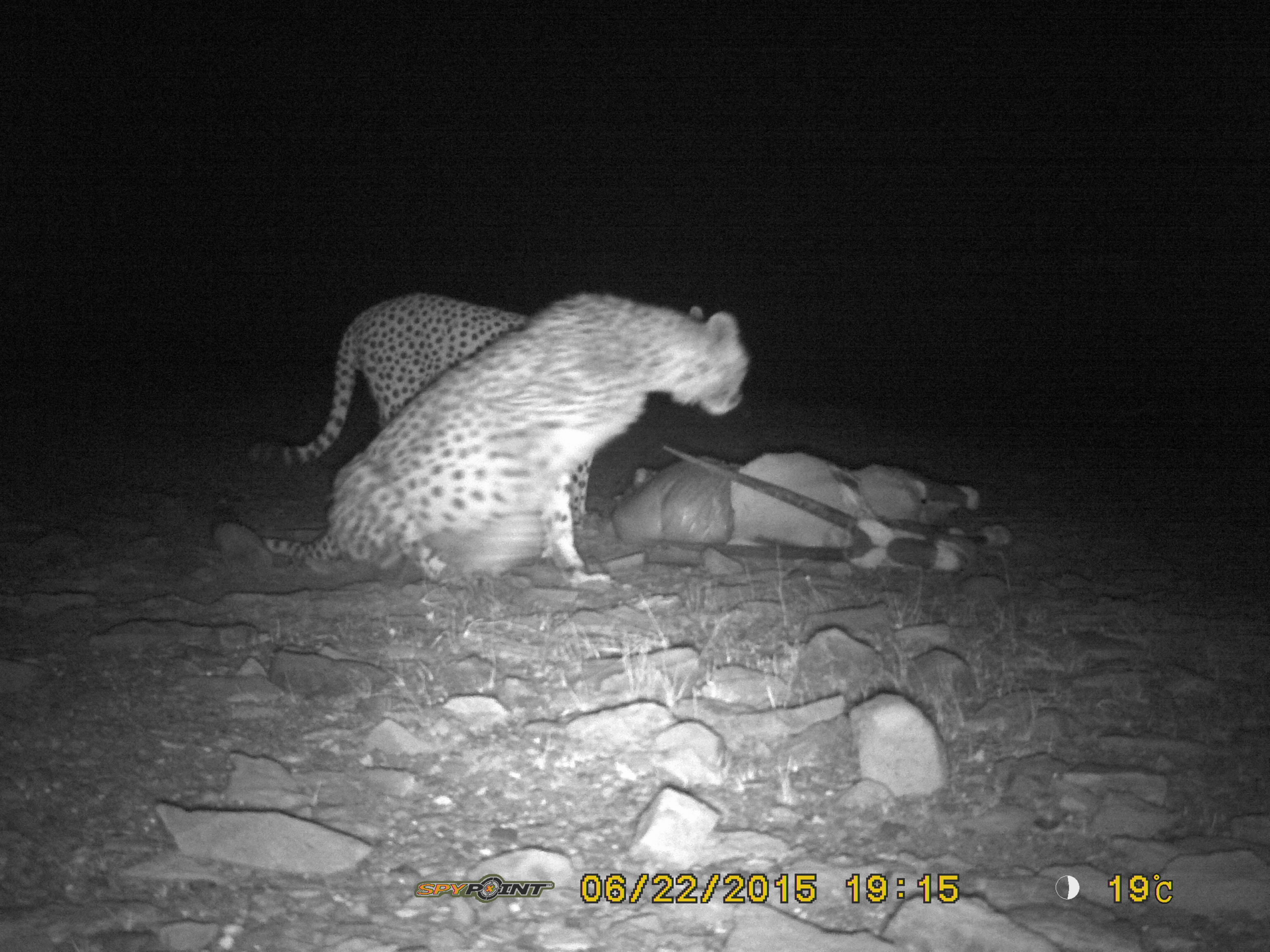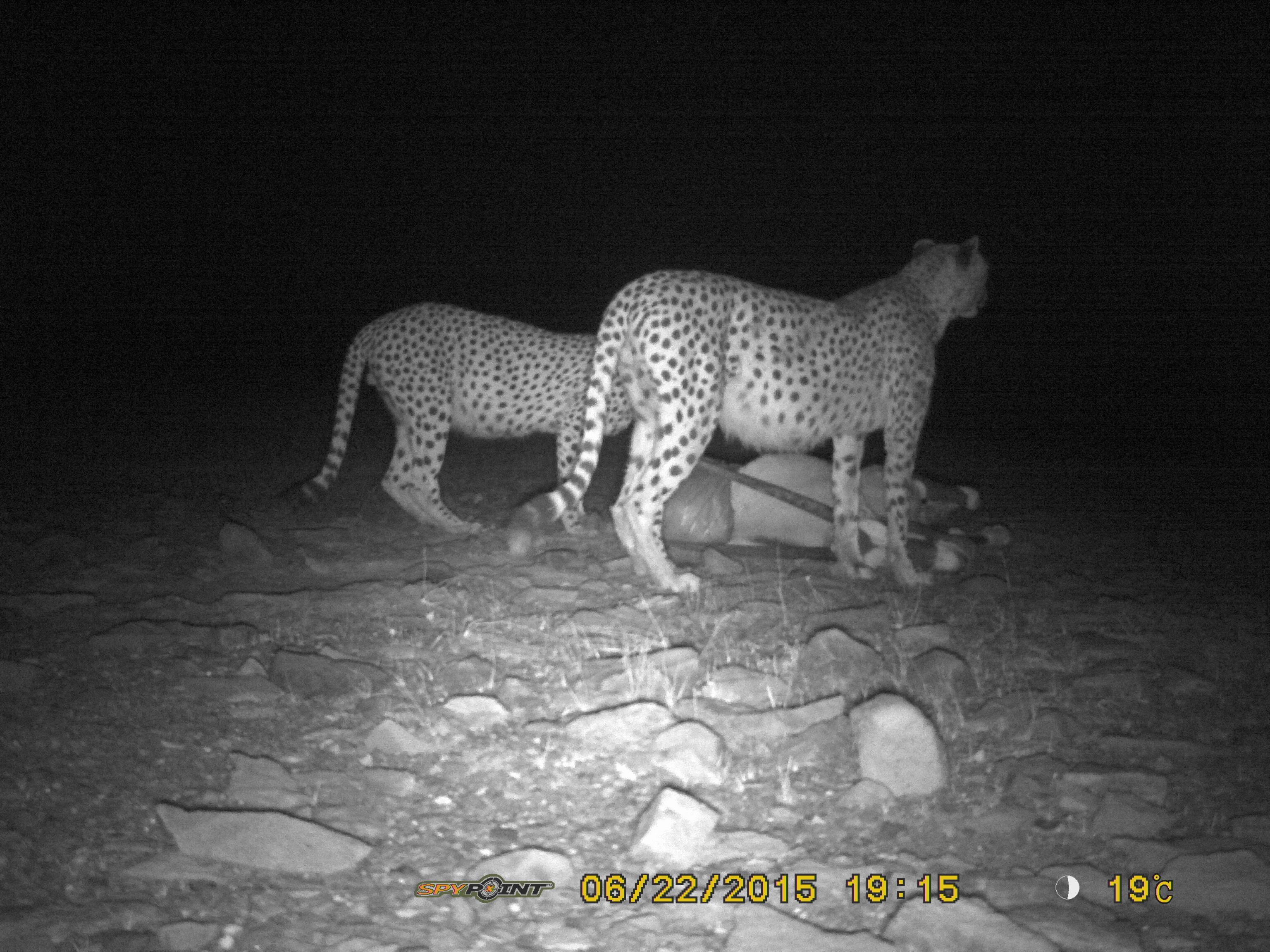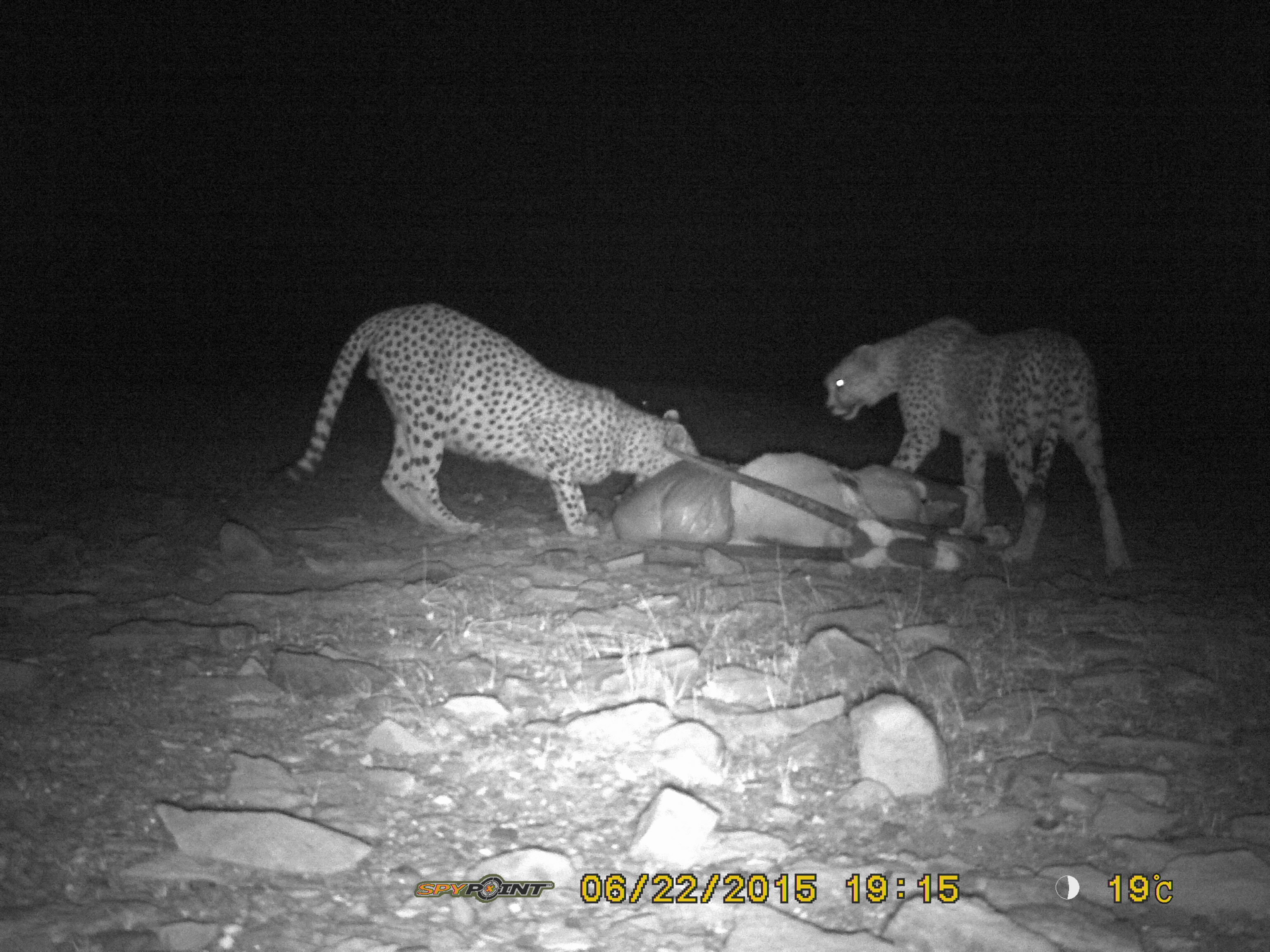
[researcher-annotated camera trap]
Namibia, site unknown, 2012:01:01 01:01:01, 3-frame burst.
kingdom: Animalia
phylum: Chordata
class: Mammalia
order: Carnivora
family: Felidae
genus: Acinonyx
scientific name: Acinonyx jubatus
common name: cheetah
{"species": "Acinonyx jubatus (cheetah)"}